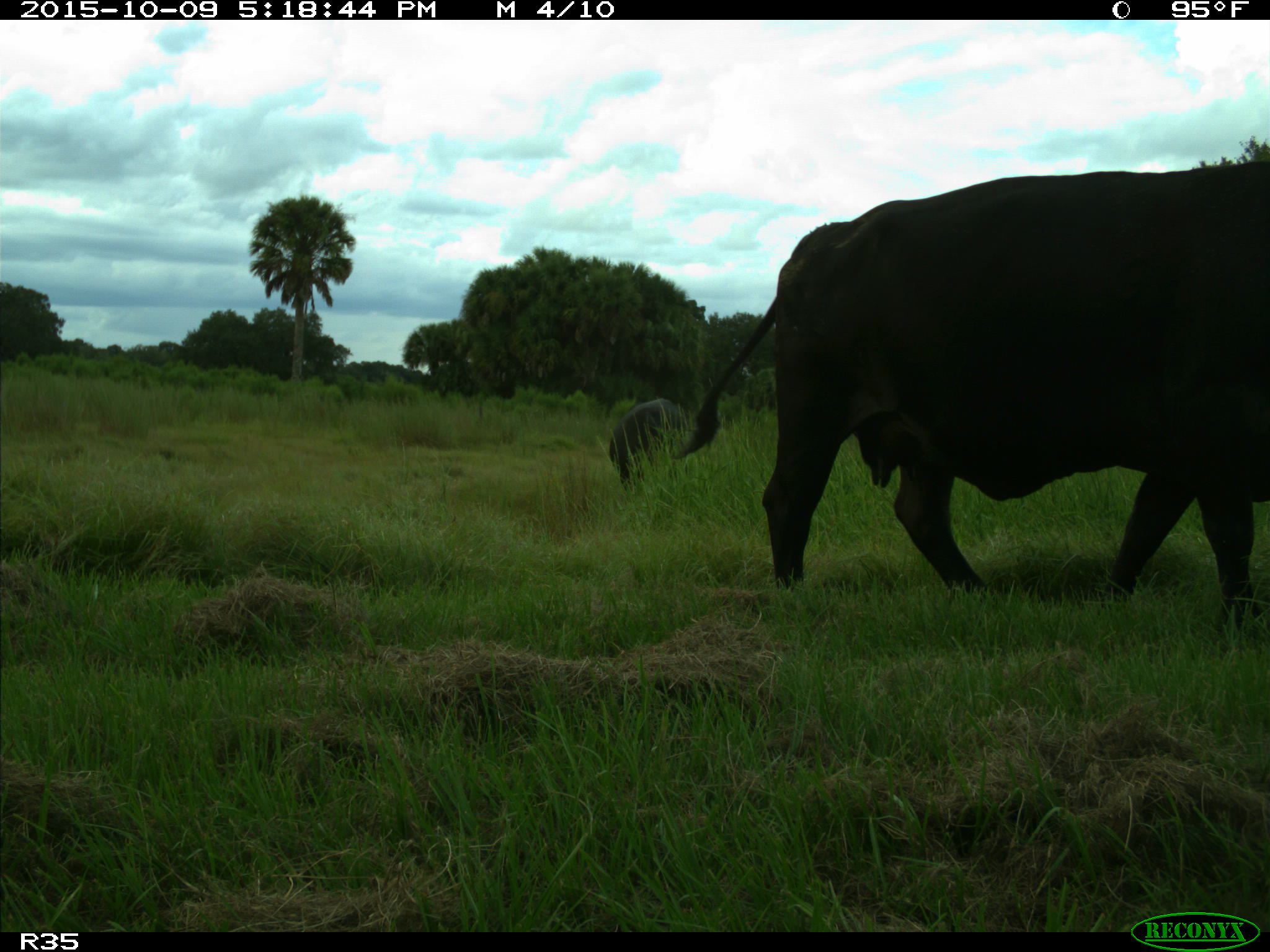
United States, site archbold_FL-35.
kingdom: Animalia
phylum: Chordata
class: Mammalia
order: Artiodactyla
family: Bovidae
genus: Bos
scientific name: Bos taurus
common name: domestic cow